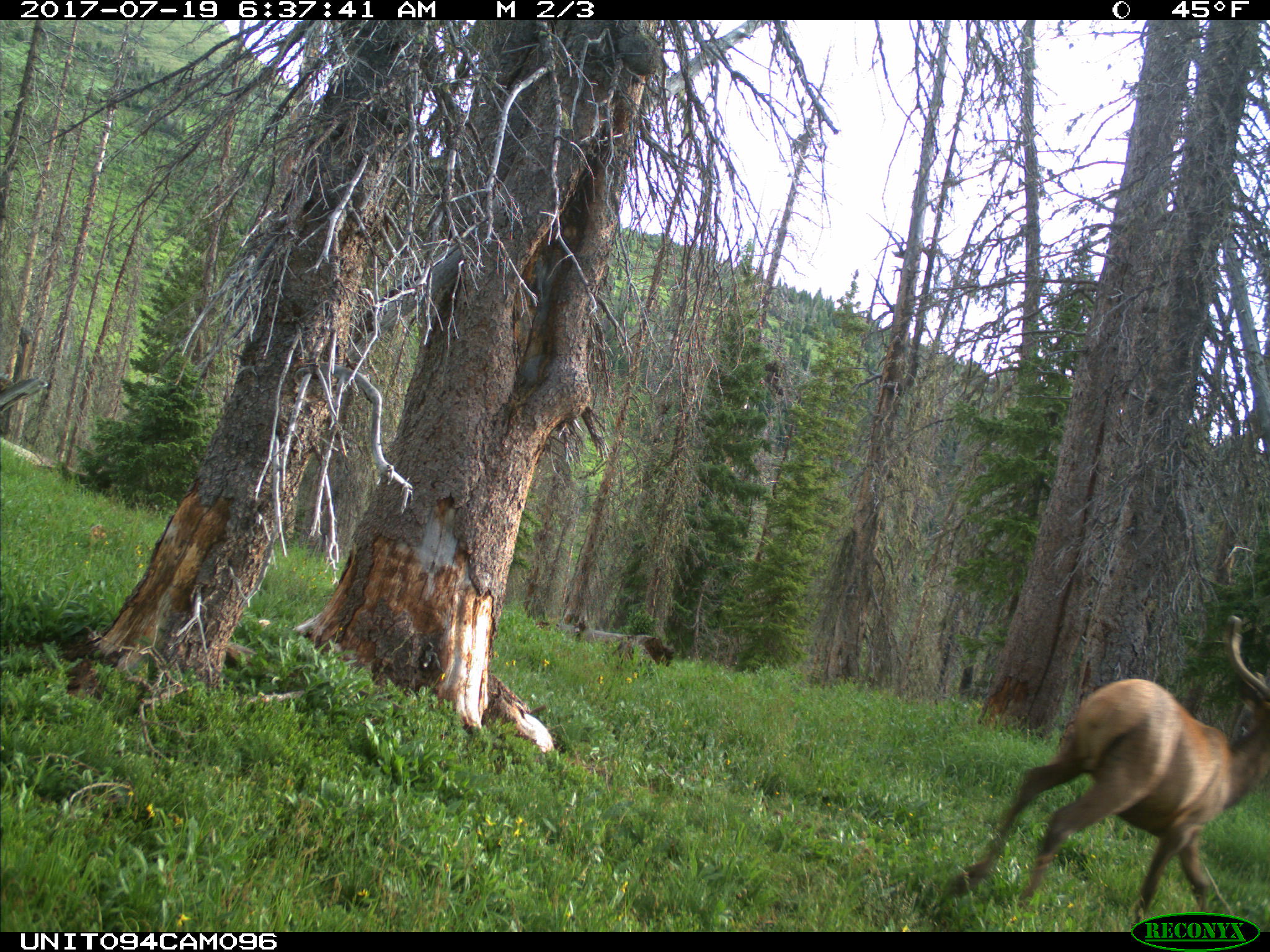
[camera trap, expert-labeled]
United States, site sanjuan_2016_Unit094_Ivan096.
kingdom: Animalia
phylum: Chordata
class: Mammalia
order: Artiodactyla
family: Cervidae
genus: Cervus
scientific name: Cervus elaphus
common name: red deer